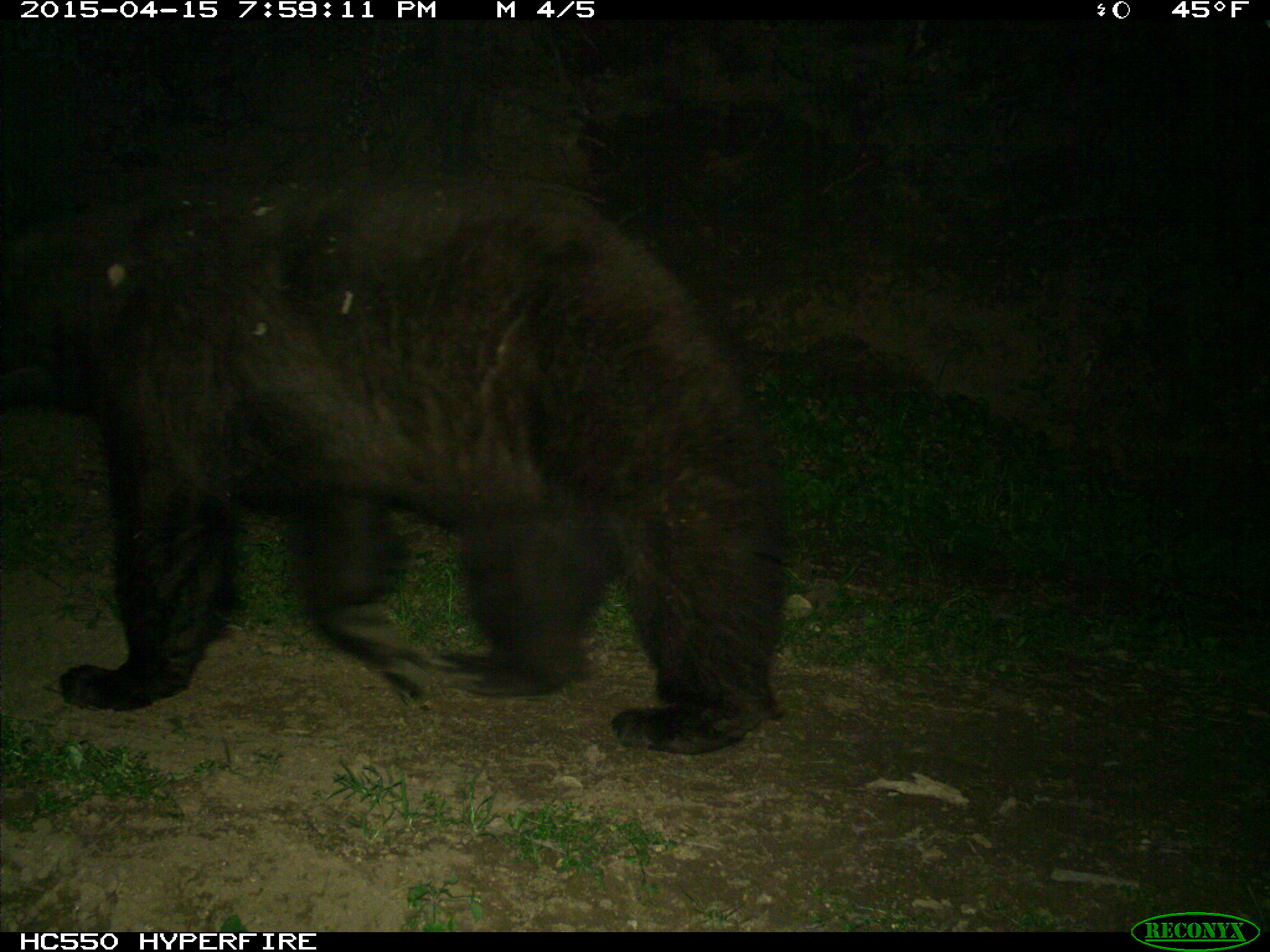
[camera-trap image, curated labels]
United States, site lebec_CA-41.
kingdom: Animalia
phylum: Chordata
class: Mammalia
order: Carnivora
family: Ursidae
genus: Ursus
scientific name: Ursus americanus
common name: american black bear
Ursus americanus (american black bear).